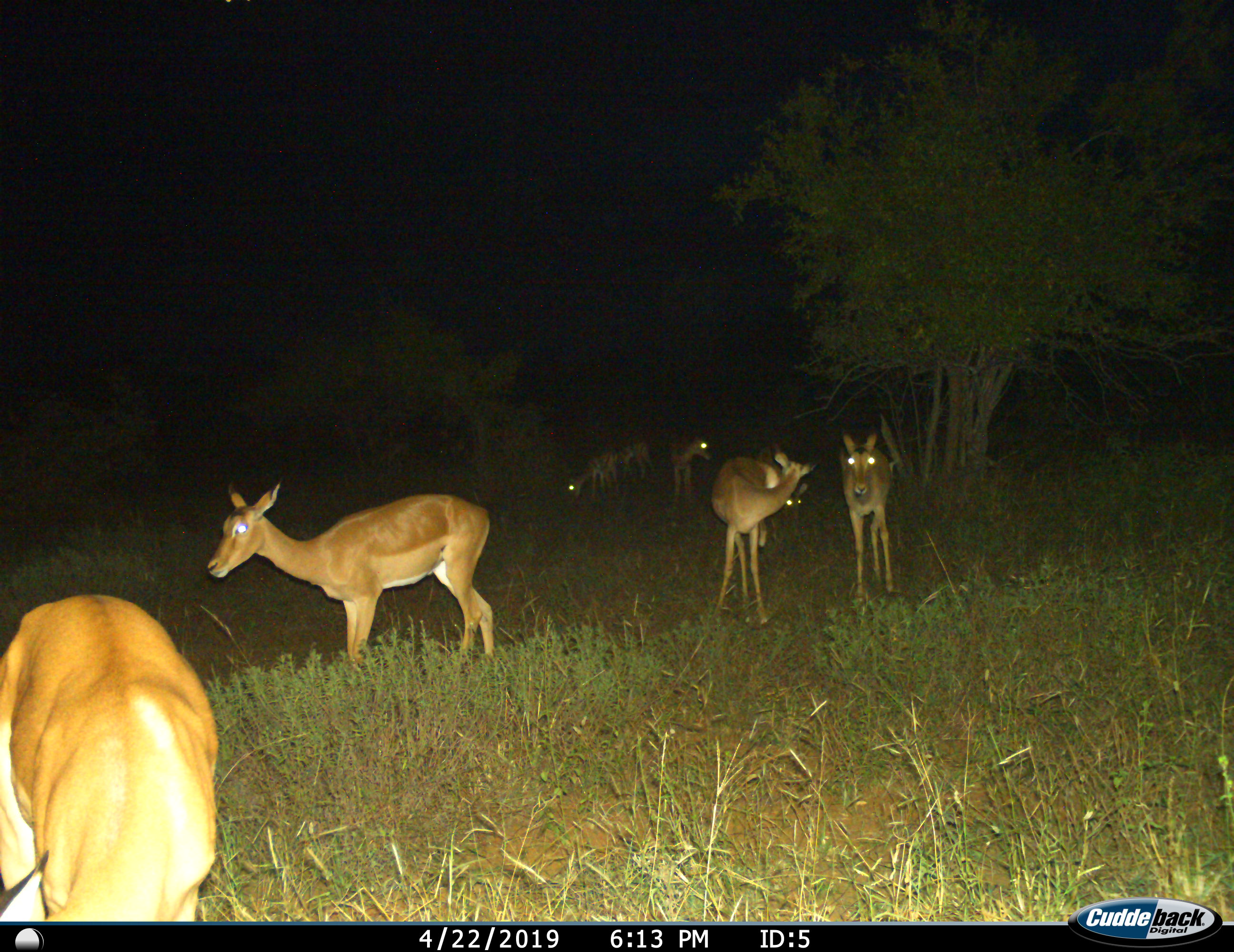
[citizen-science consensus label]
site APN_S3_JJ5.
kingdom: Animalia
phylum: Chordata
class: Mammalia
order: Artiodactyla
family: Bovidae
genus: Aepyceros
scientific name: Aepyceros melampus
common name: impala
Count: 8.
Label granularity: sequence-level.